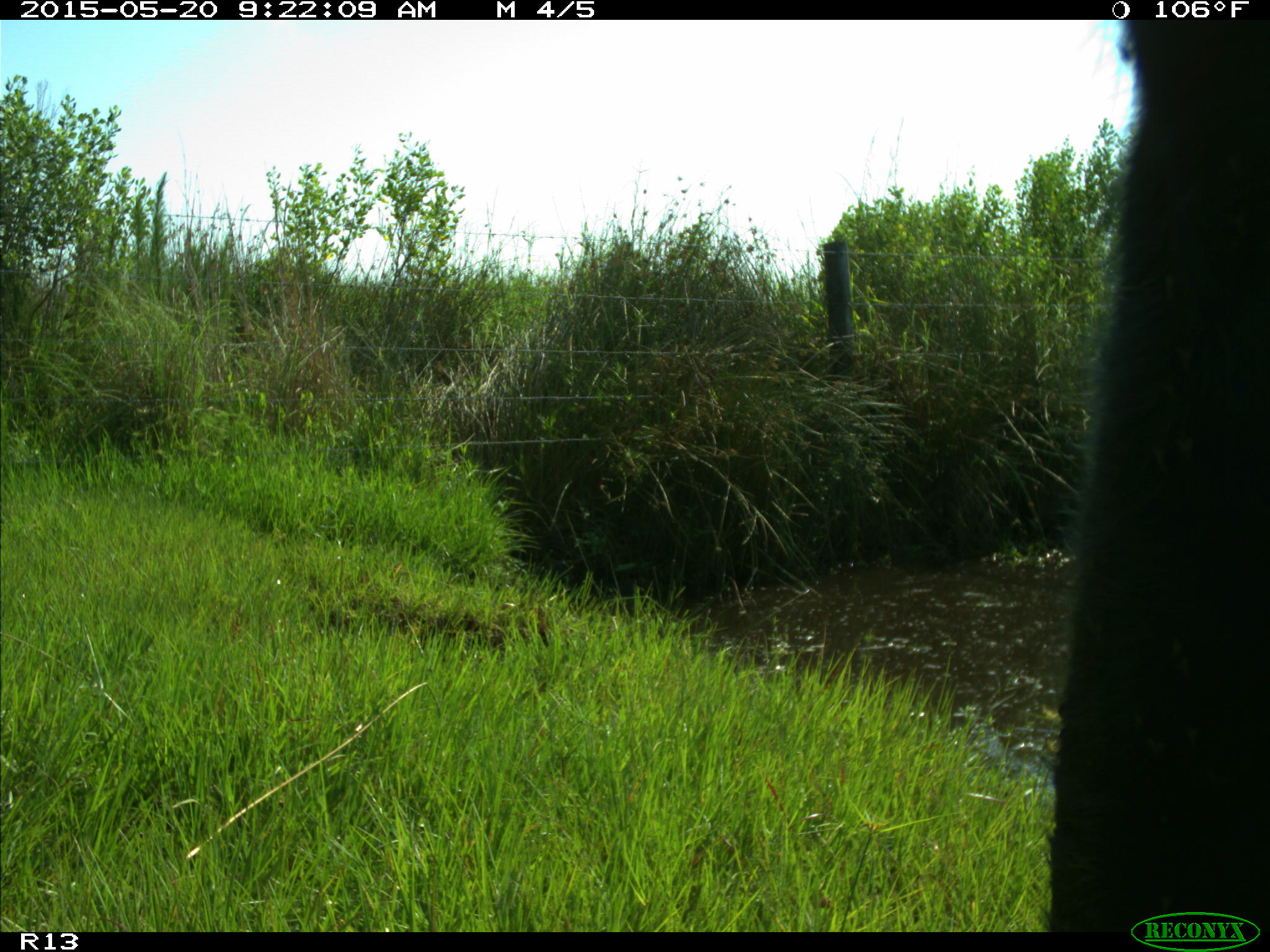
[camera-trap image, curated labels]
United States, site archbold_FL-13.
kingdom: Animalia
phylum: Chordata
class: Mammalia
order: Artiodactyla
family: Bovidae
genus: Bos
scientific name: Bos taurus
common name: domestic cow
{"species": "Bos taurus (domestic cow)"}